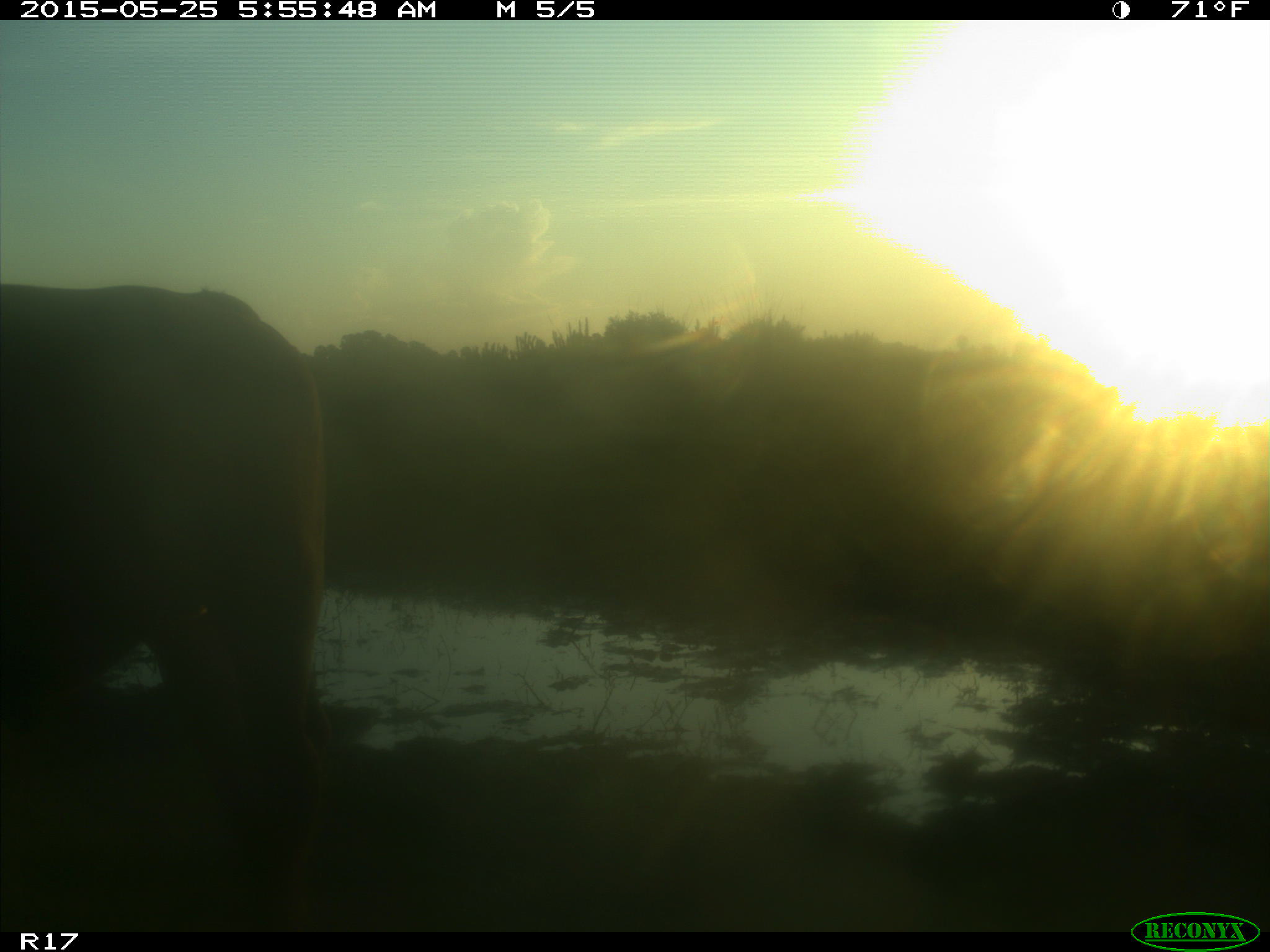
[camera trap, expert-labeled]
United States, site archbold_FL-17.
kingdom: Animalia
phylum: Chordata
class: Mammalia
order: Artiodactyla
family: Bovidae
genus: Bos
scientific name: Bos taurus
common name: domestic cow